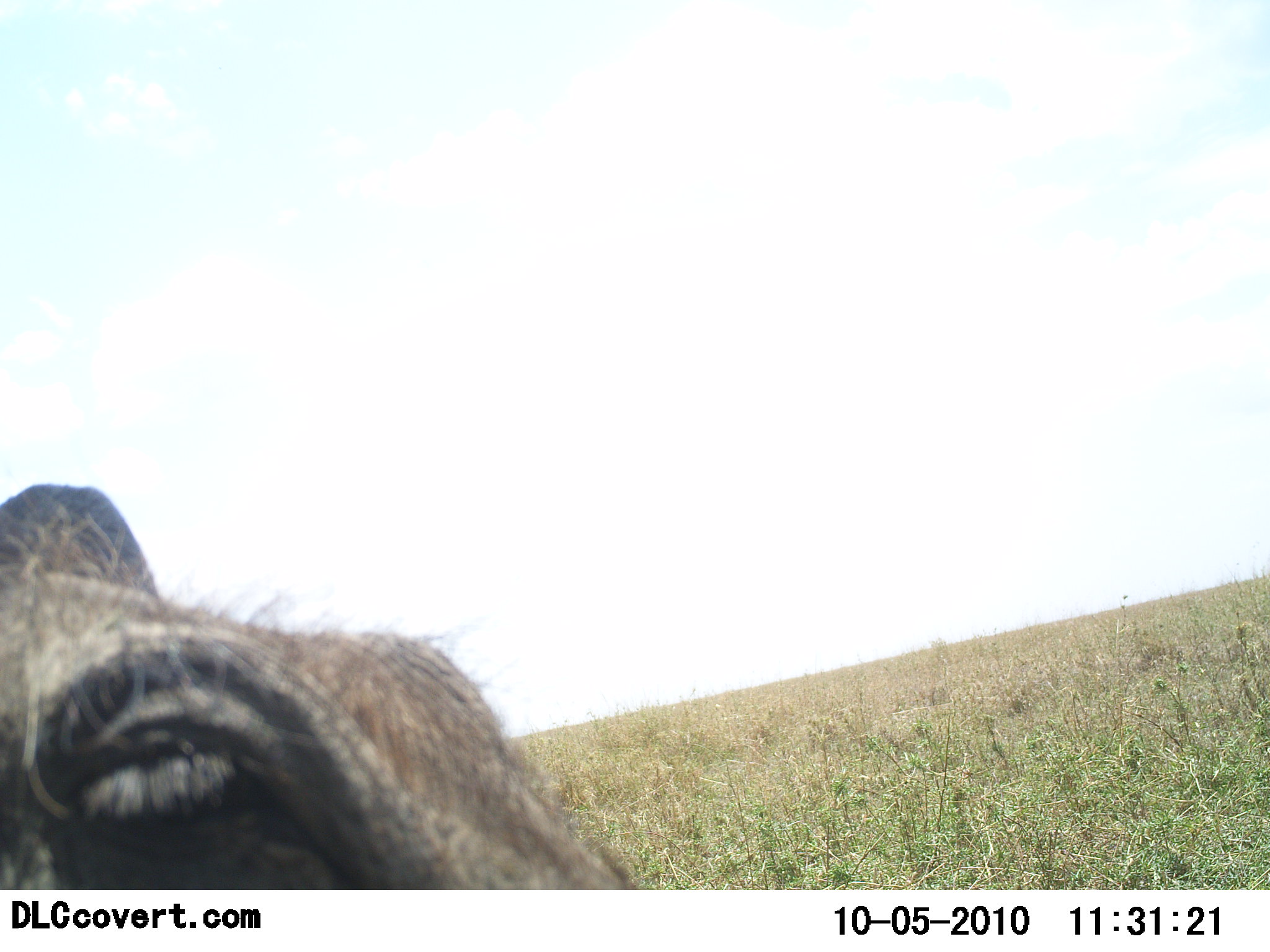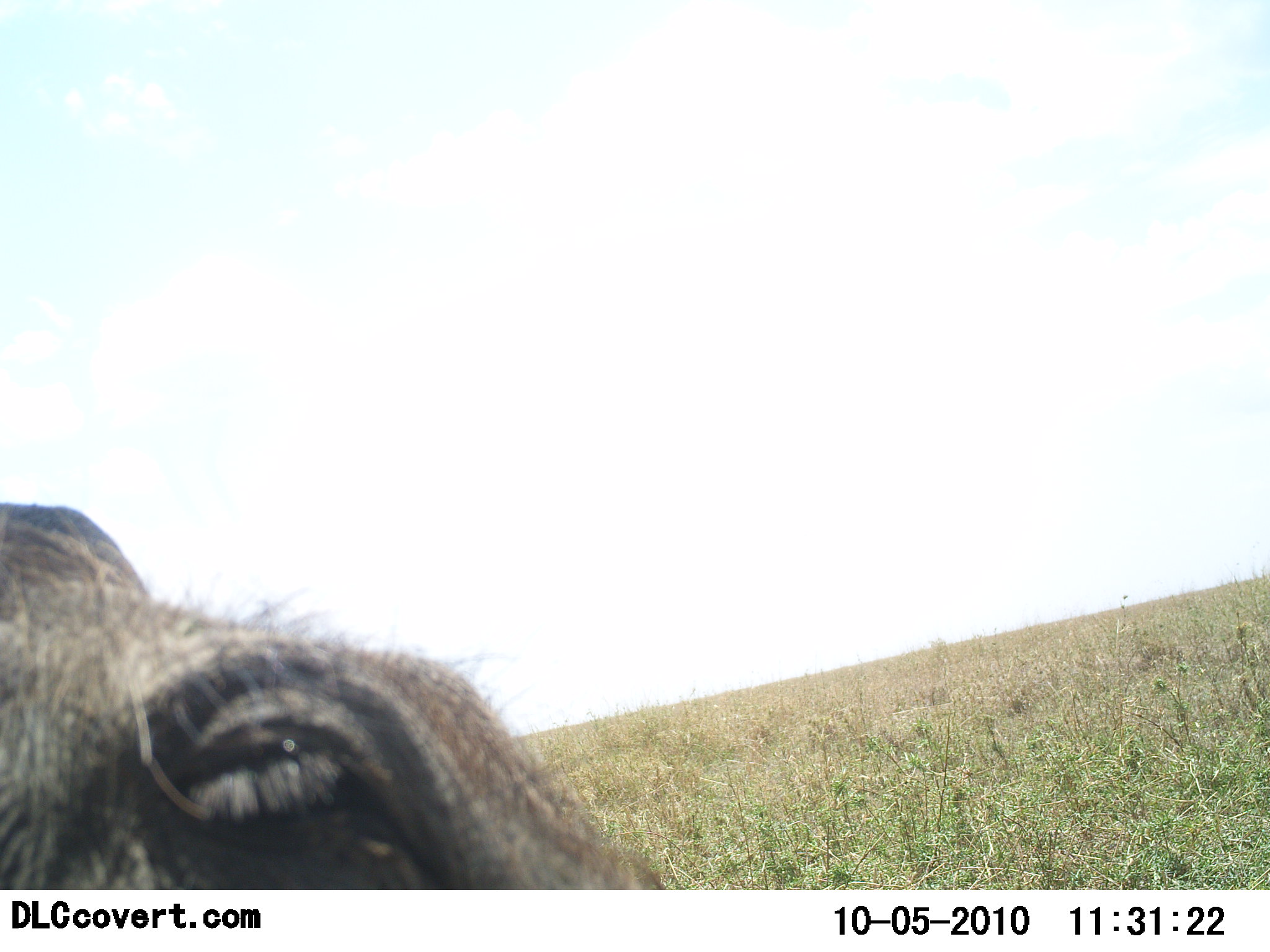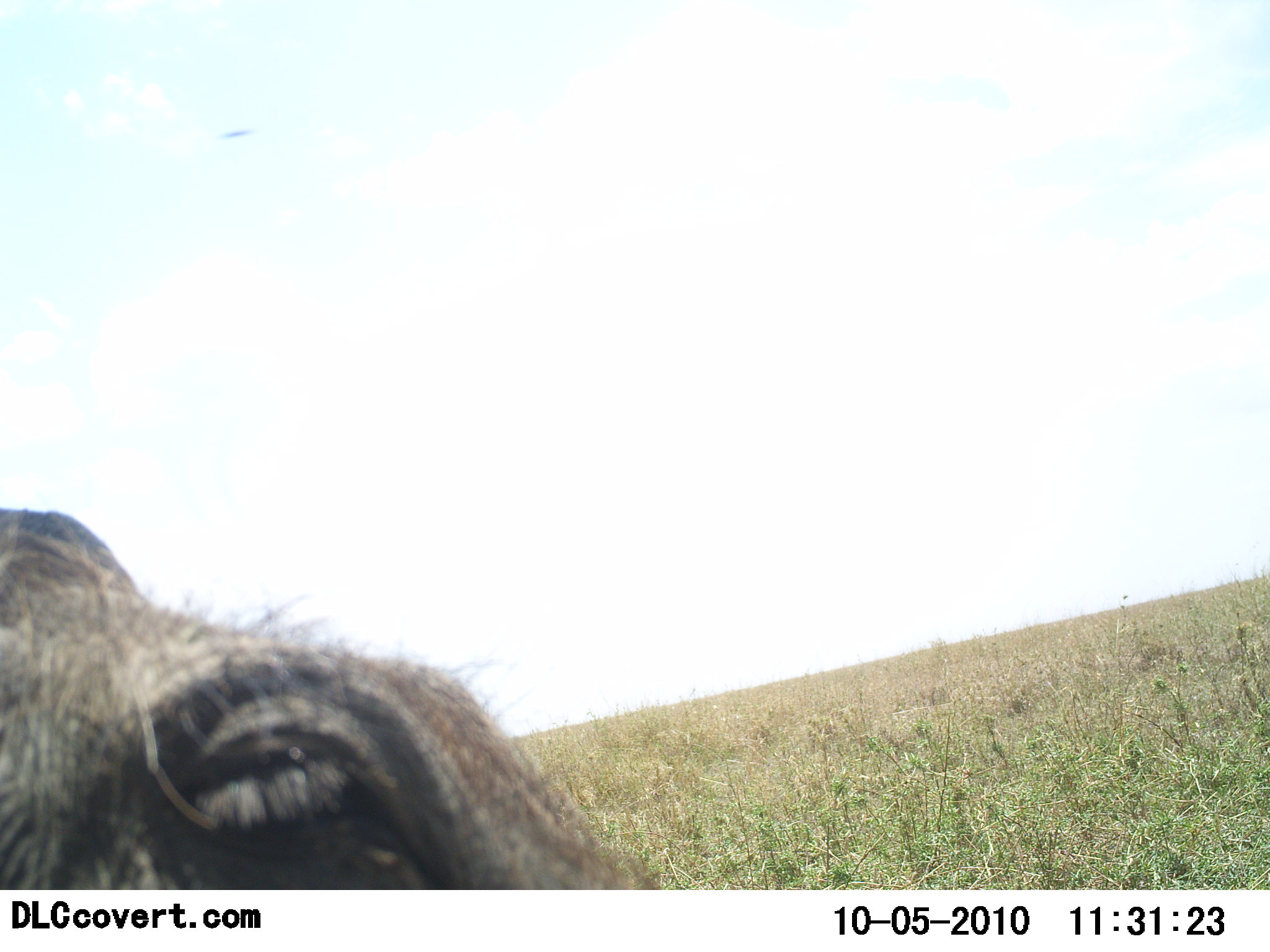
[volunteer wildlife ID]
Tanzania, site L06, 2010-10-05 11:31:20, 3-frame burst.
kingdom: Animalia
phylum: Chordata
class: Mammalia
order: Artiodactyla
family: Suidae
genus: Phacochoerus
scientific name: Phacochoerus africanus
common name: warthog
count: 1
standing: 88%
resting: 25%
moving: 0%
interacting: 0%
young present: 0%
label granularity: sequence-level